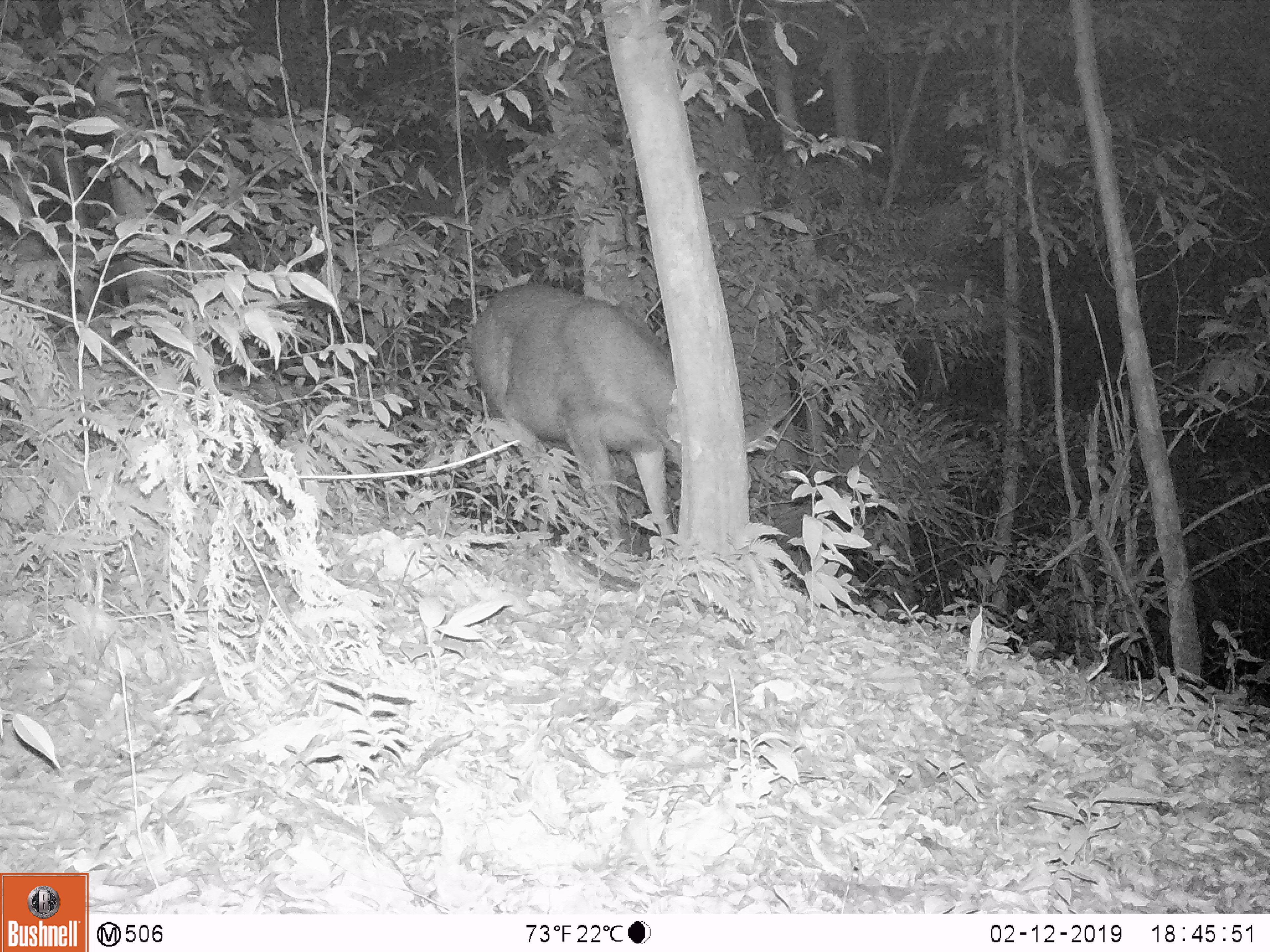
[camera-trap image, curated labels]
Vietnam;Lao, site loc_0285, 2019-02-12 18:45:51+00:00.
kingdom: Animalia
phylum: Chordata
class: Mammalia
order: Artiodactyla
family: Cervidae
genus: Rusa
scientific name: Rusa unicolor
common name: sambar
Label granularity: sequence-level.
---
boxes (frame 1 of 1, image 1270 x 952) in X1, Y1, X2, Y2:
sambar: 467, 280, 788, 559